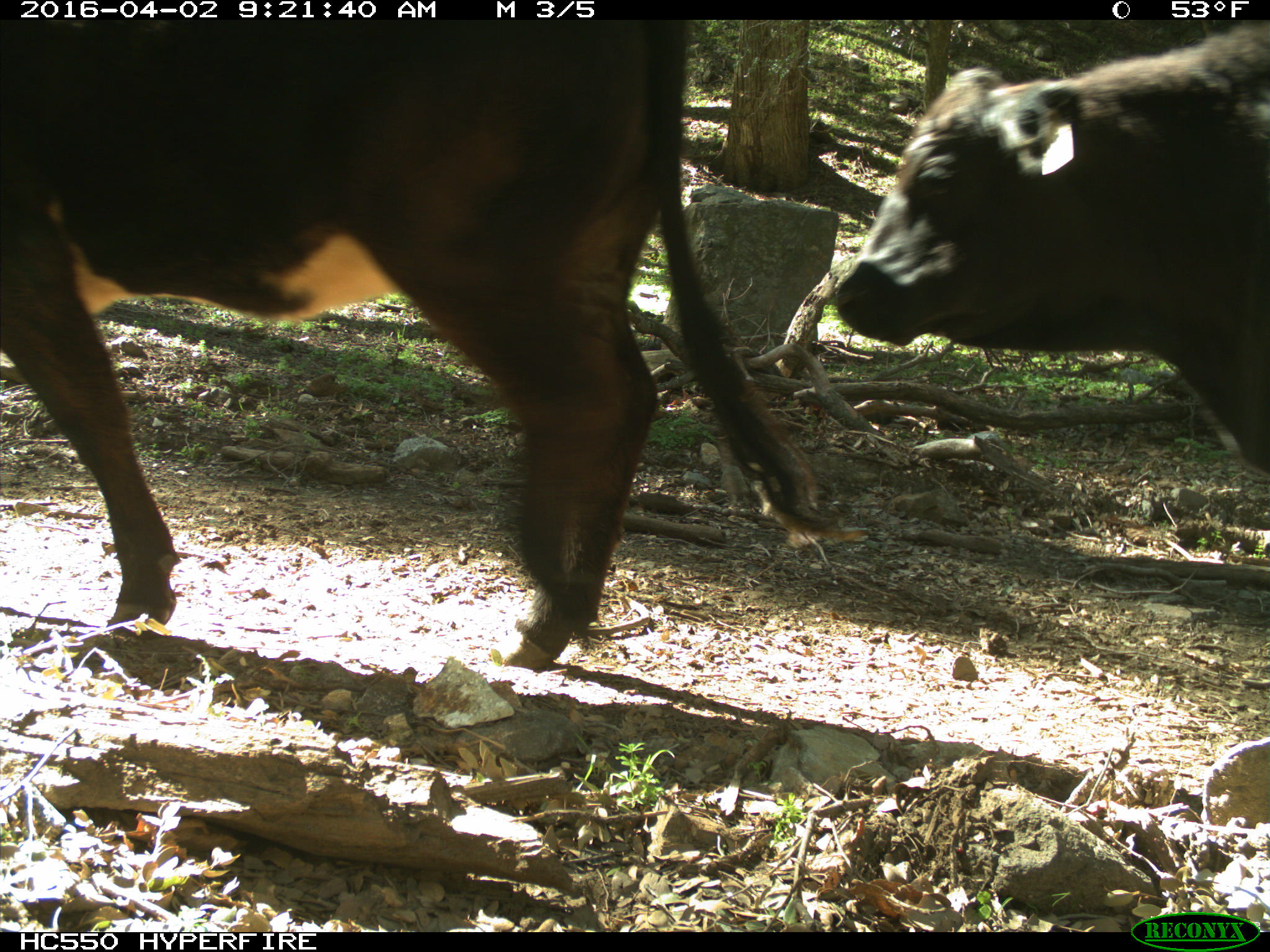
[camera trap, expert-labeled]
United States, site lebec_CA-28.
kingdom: Animalia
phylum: Chordata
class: Mammalia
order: Artiodactyla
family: Bovidae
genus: Bos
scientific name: Bos taurus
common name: domestic cow